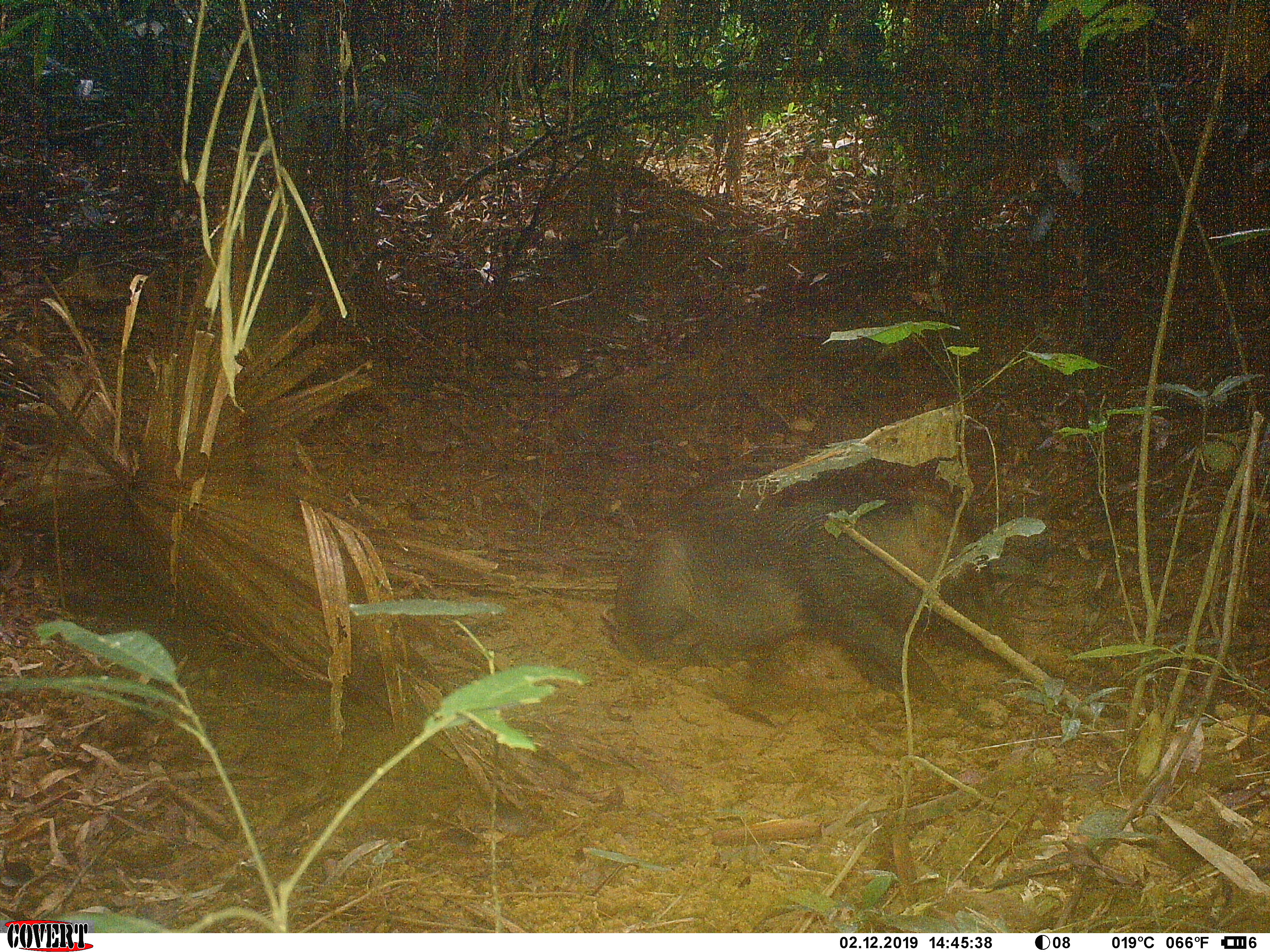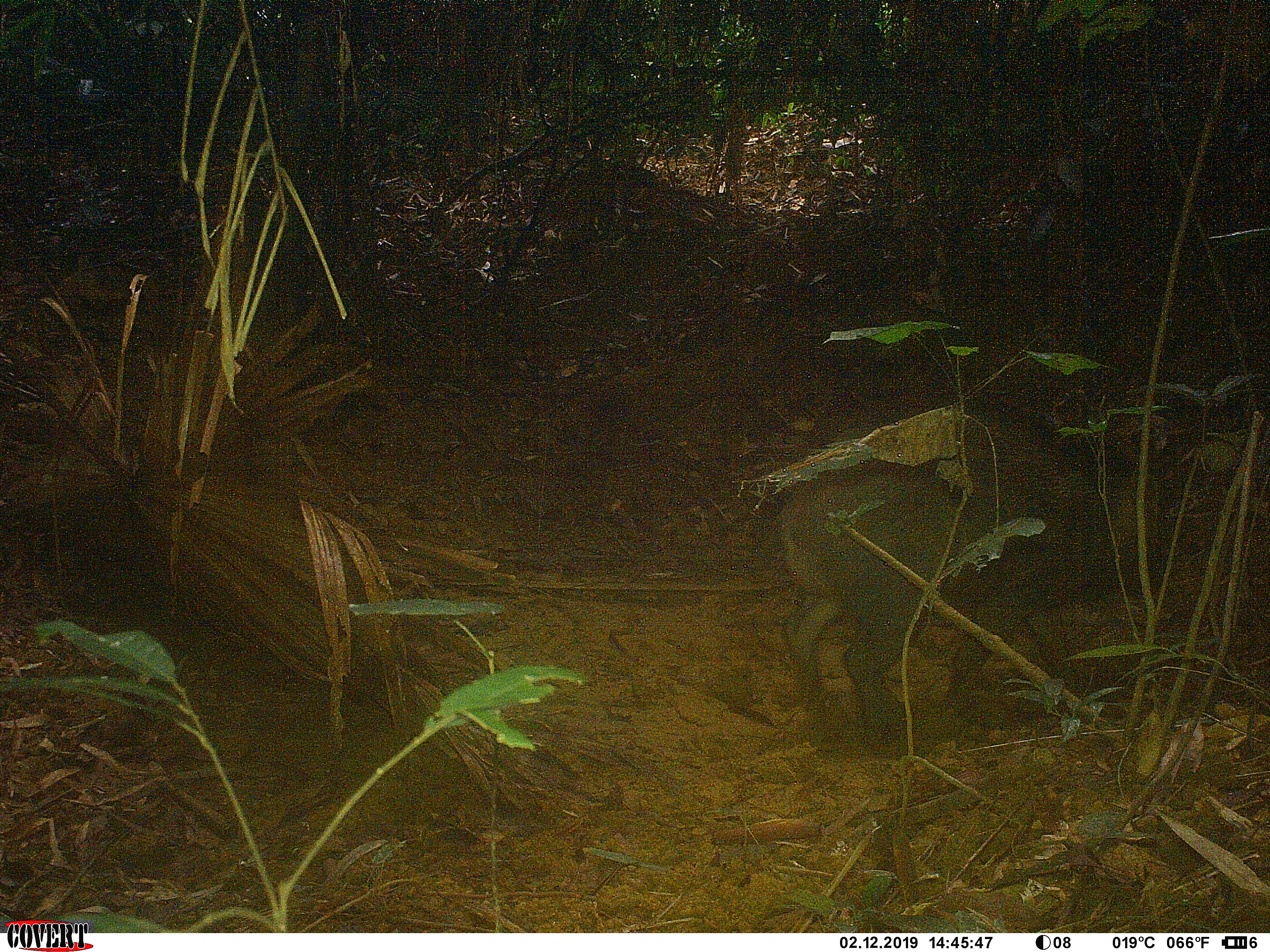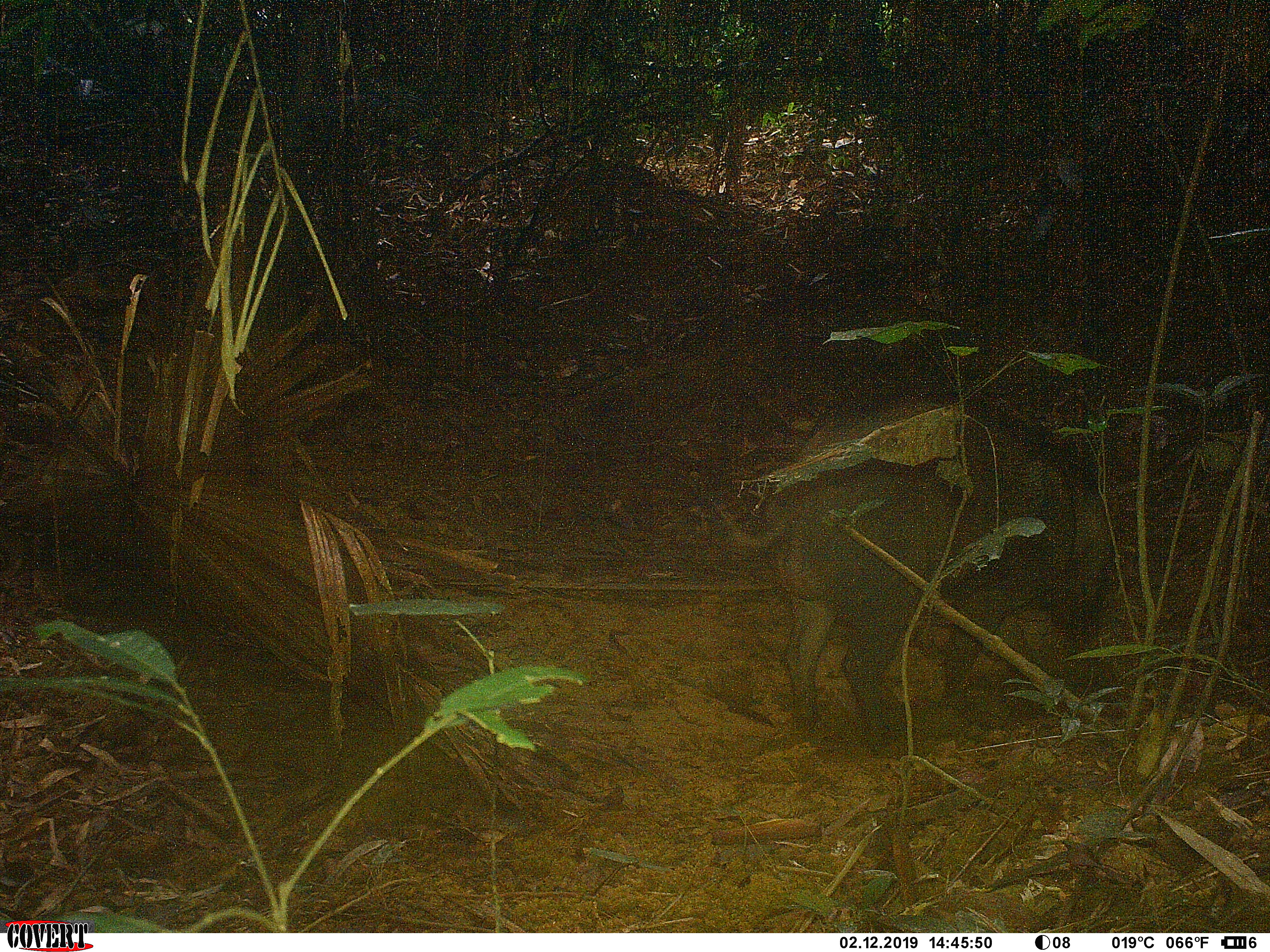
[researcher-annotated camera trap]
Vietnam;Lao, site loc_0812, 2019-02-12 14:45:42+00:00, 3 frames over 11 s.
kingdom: Animalia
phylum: Chordata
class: Mammalia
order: Artiodactyla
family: Suidae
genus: Sus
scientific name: Sus scrofa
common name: eurasian wild pig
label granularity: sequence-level